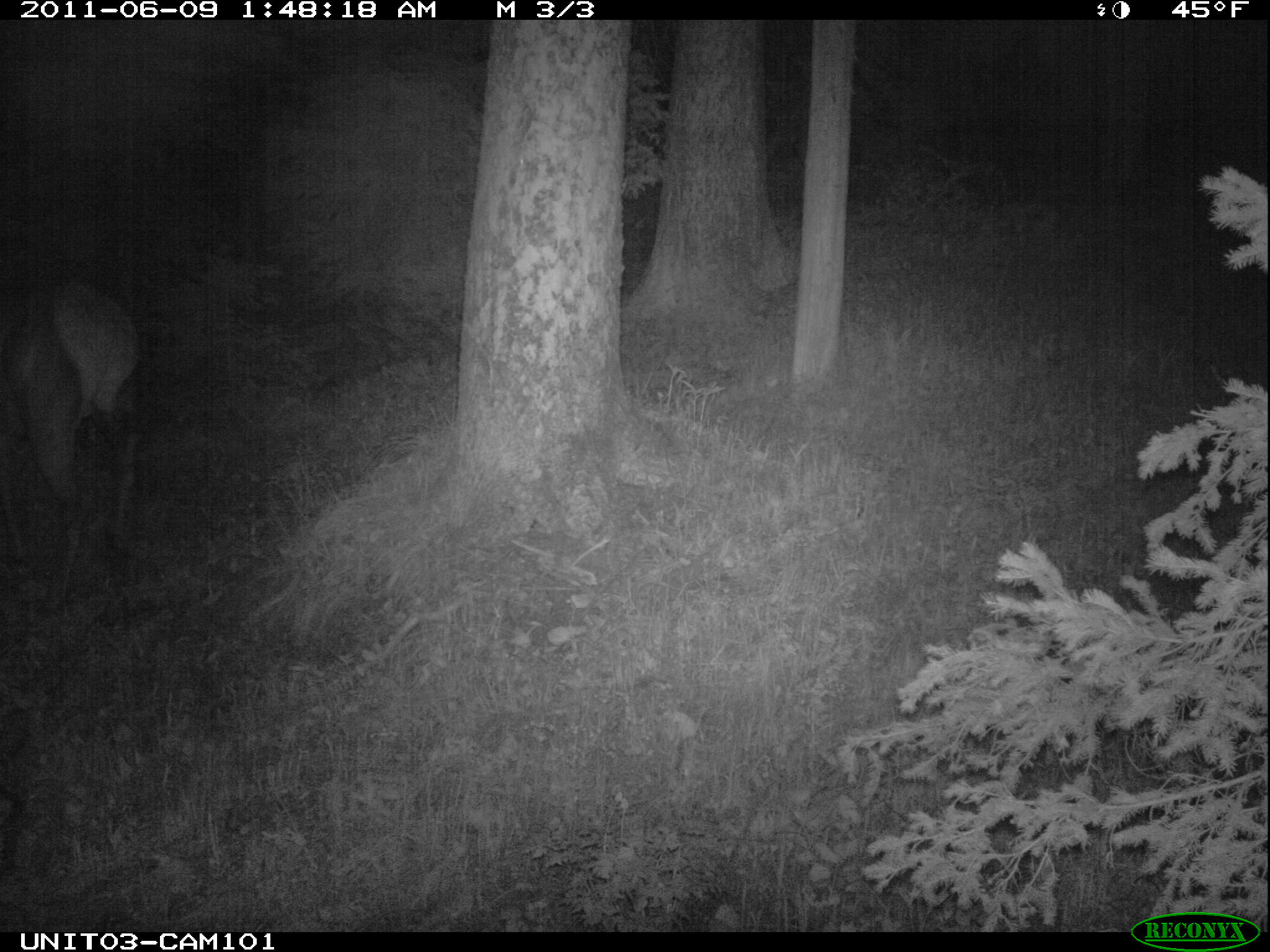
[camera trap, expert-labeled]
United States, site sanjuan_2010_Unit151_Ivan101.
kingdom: Animalia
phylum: Chordata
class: Mammalia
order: Artiodactyla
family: Cervidae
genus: Cervus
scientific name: Cervus elaphus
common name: red deer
Cervus elaphus (red deer).